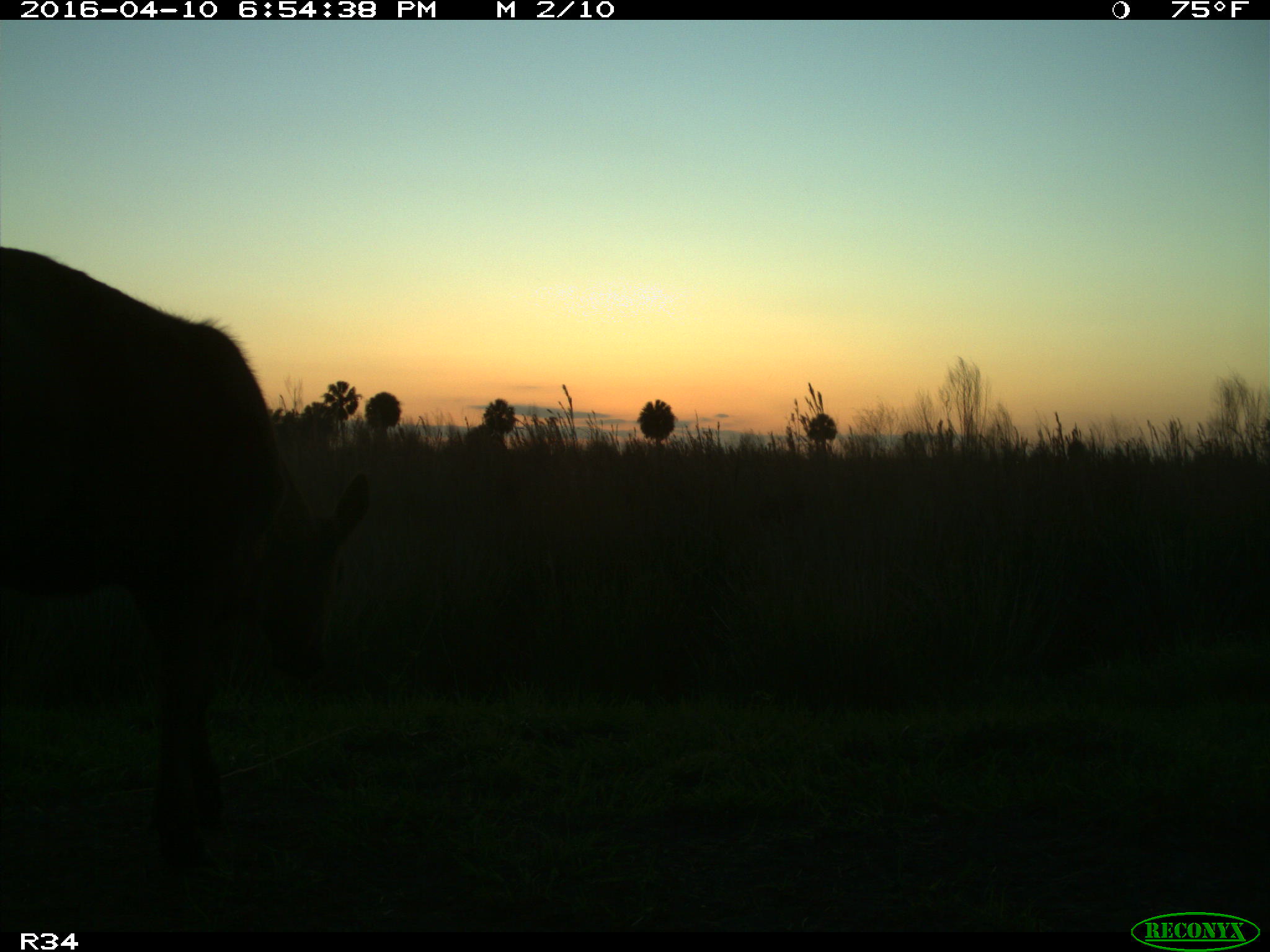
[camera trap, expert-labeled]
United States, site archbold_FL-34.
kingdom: Animalia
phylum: Chordata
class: Mammalia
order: Artiodactyla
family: Bovidae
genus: Bos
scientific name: Bos taurus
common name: domestic cow